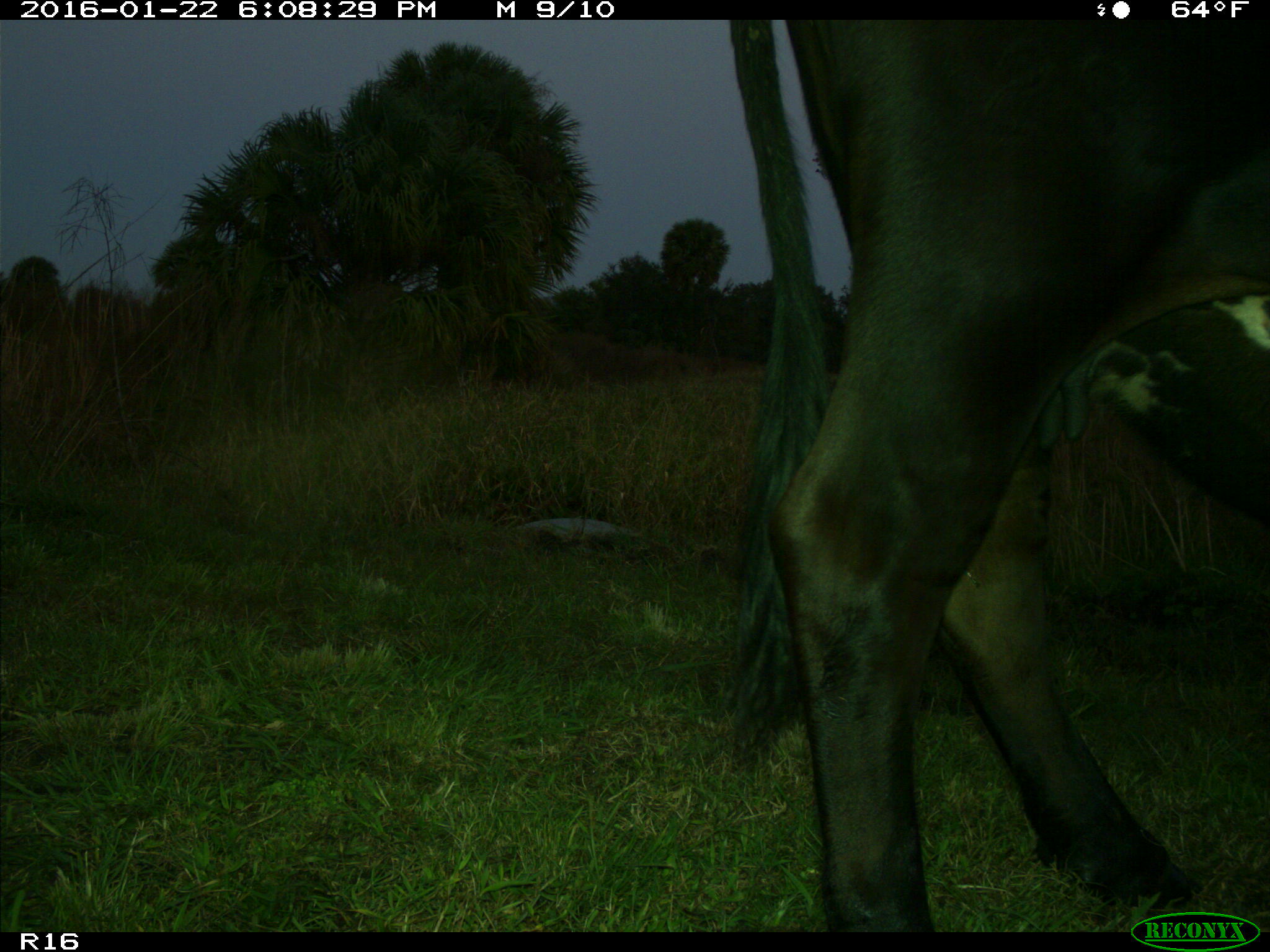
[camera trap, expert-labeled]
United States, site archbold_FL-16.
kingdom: Animalia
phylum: Chordata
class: Mammalia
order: Artiodactyla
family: Bovidae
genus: Bos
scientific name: Bos taurus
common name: domestic cow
Bos taurus (domestic cow).